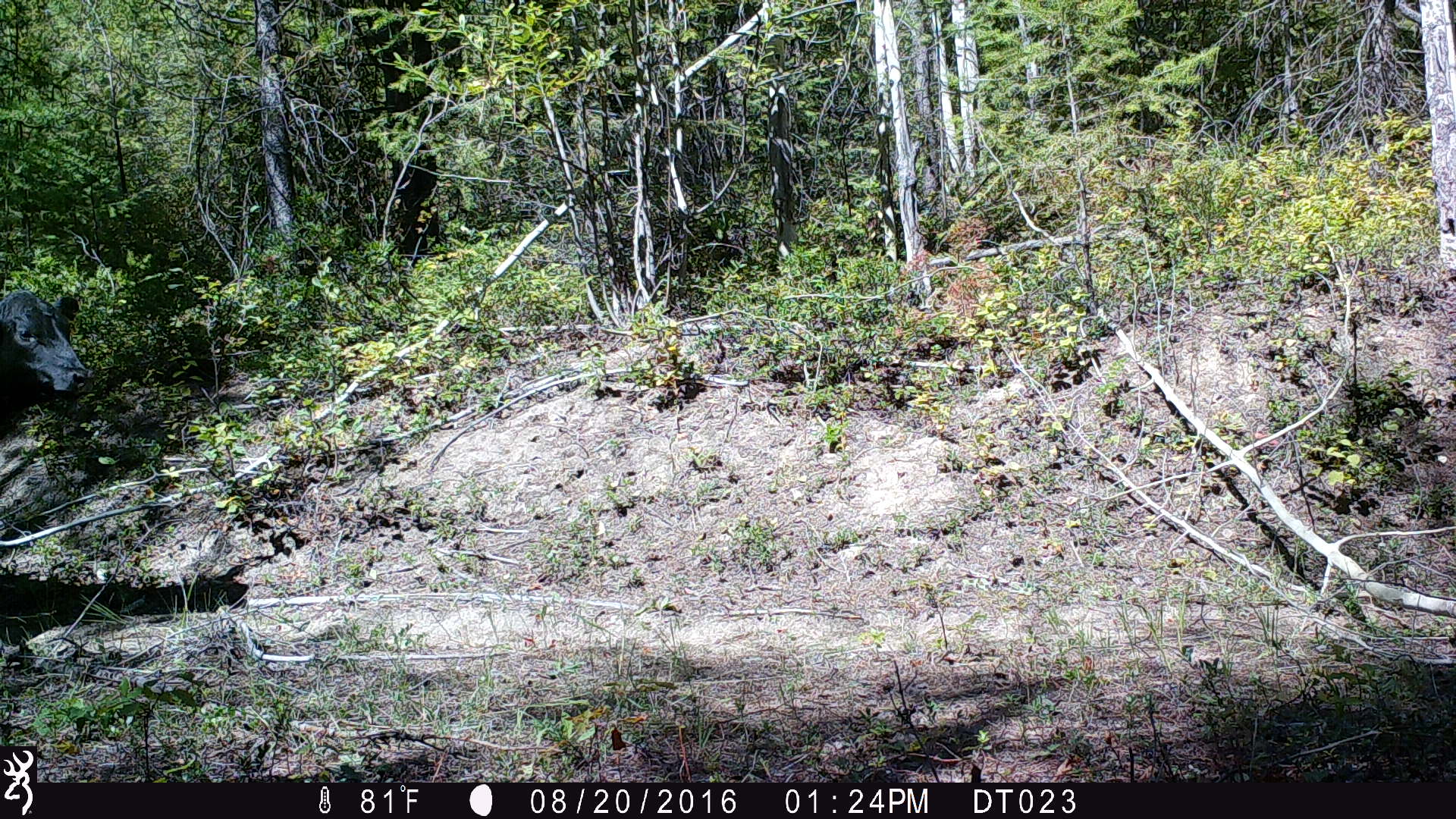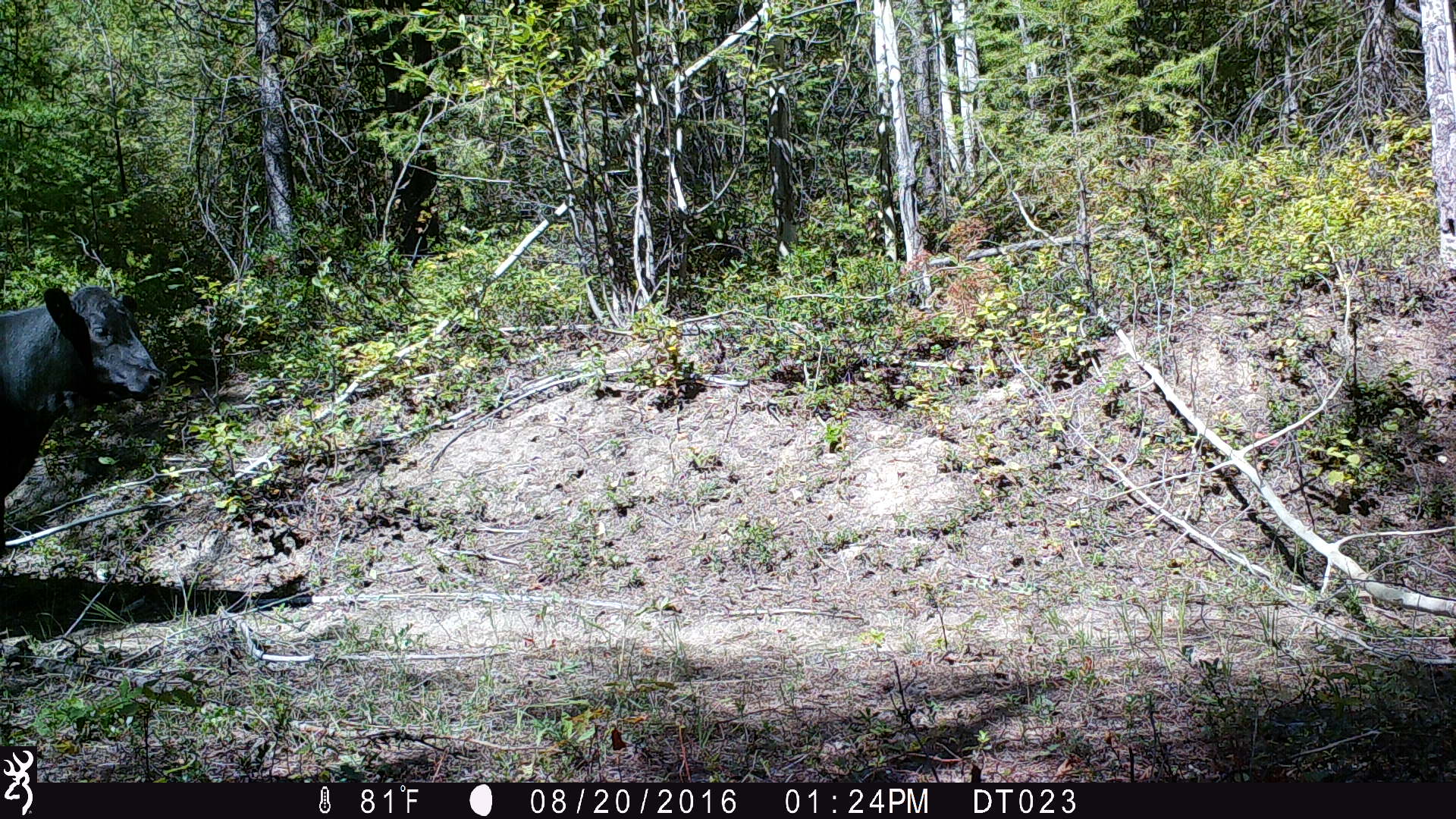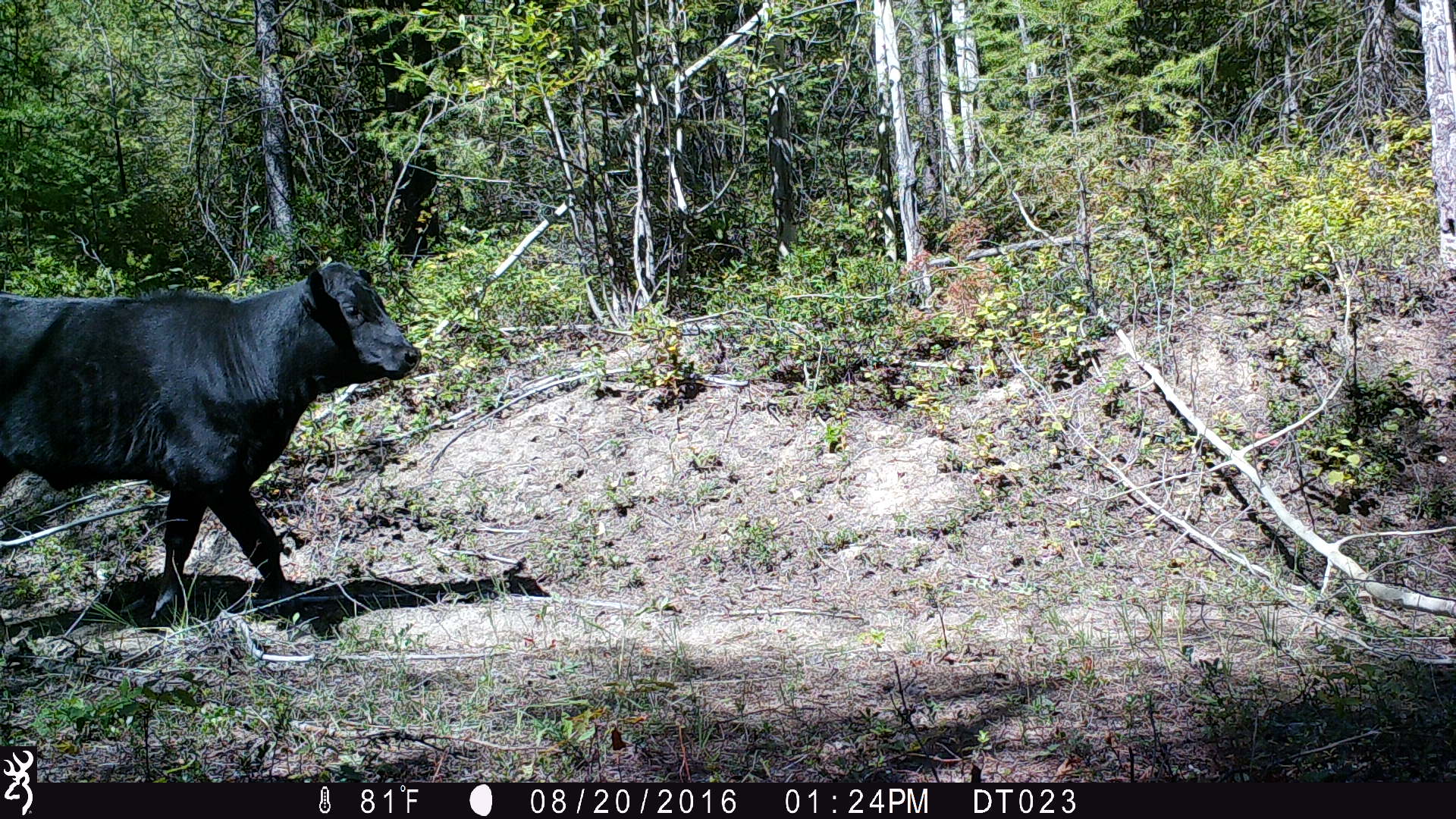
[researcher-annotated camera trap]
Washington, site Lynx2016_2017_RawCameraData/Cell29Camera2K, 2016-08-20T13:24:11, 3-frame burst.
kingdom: Animalia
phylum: Chordata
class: Mammalia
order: Artiodactyla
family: Bovidae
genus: Bos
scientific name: Bos taurus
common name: domestic cattle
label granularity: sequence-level